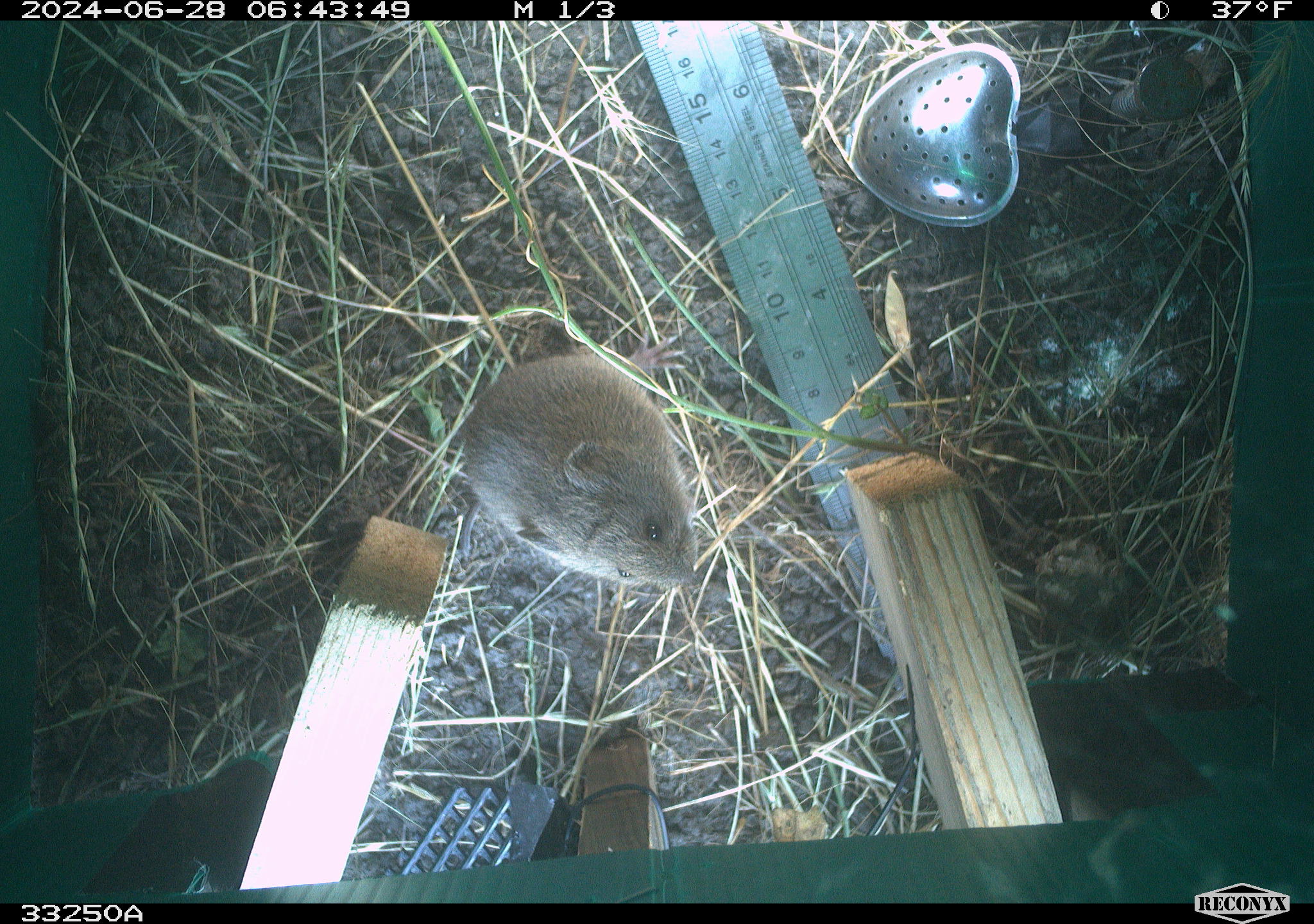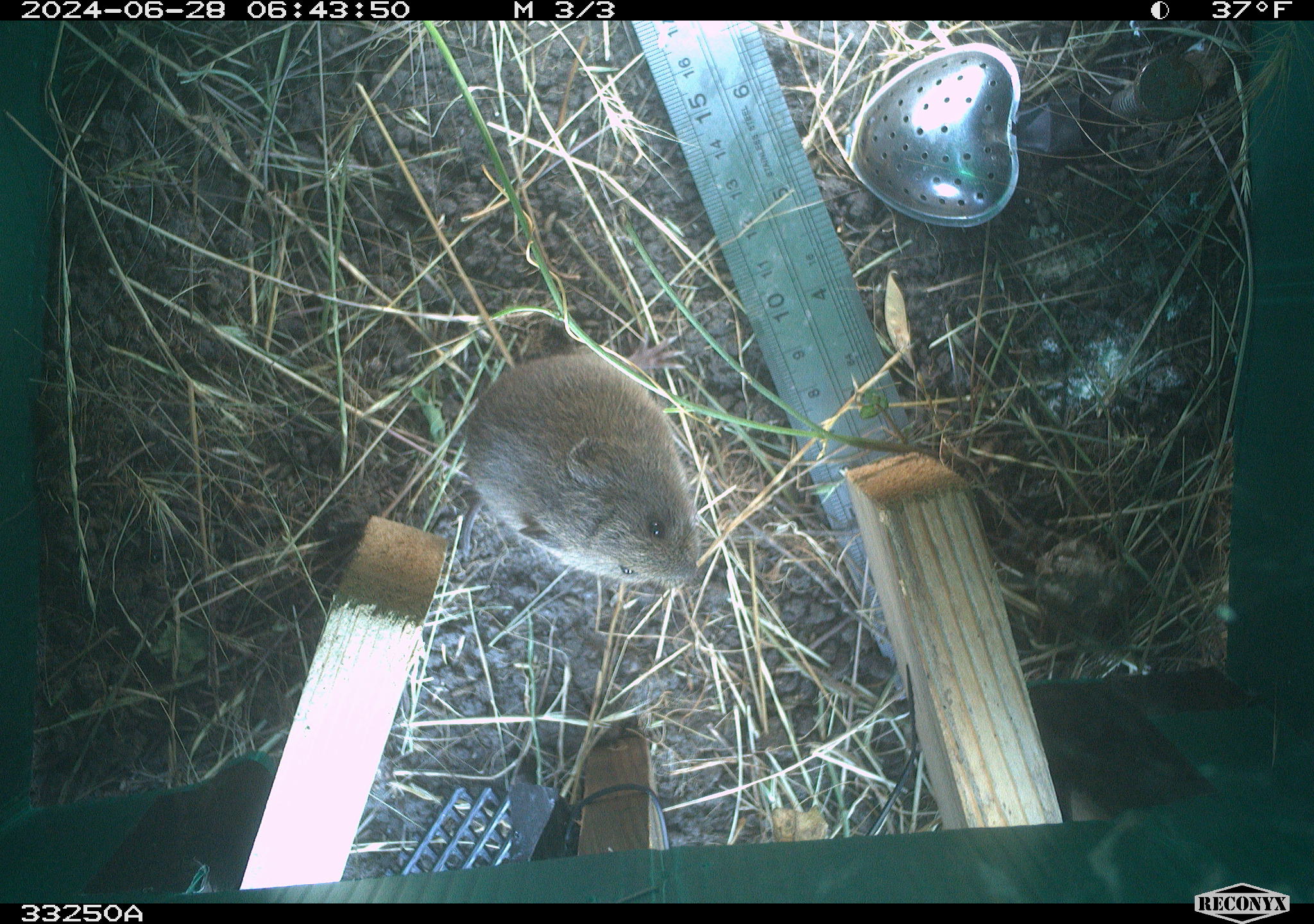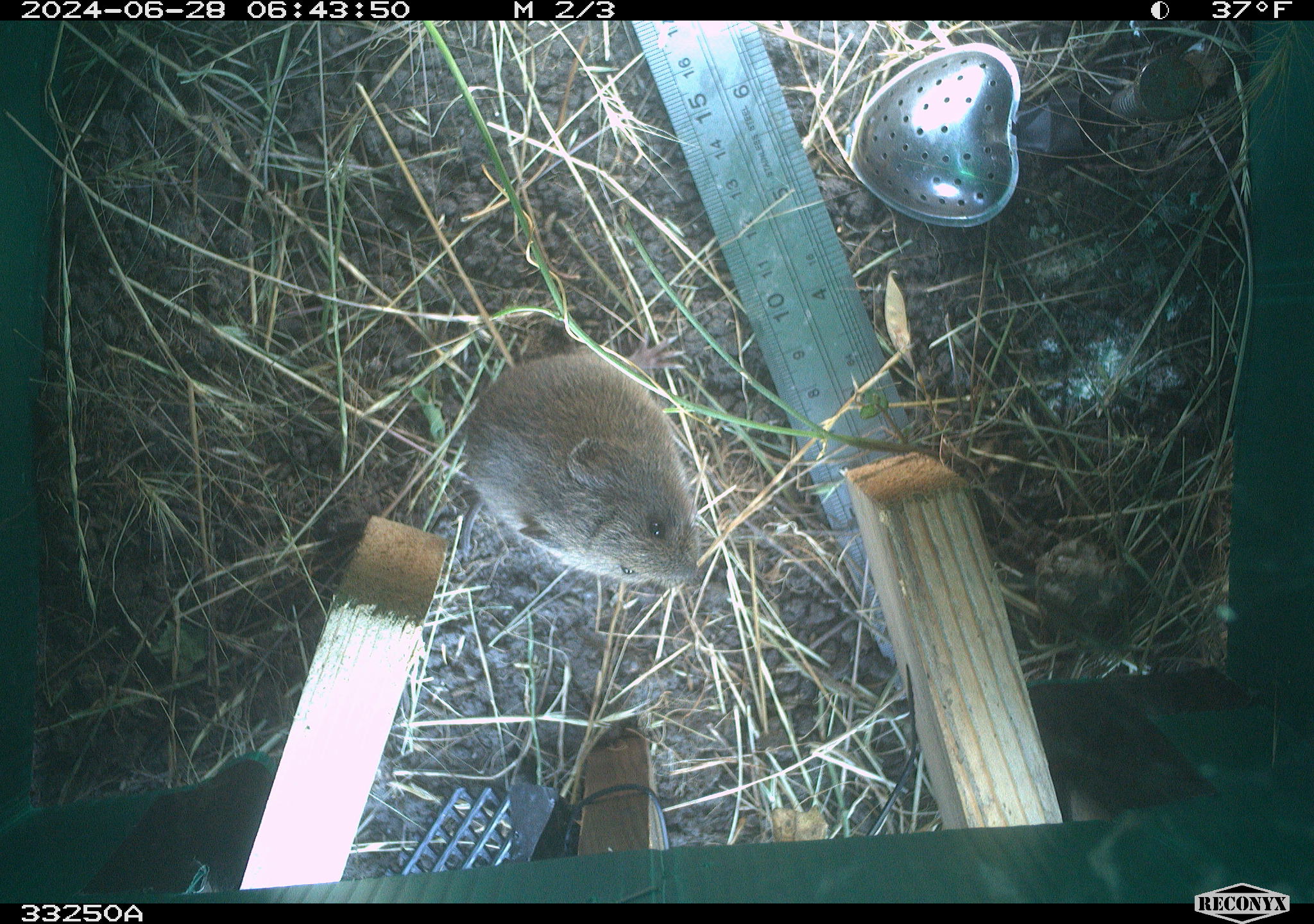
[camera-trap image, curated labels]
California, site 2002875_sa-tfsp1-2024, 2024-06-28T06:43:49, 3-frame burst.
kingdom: Animalia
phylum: Chordata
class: Mammalia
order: Rodentia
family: Cricetidae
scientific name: Arvicolinae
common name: voles, lemmings, and muskrats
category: arvicolinae subfamily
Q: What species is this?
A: Arvicolinae subfamily (voles, lemmings, and muskrats) (Arvicolinae).